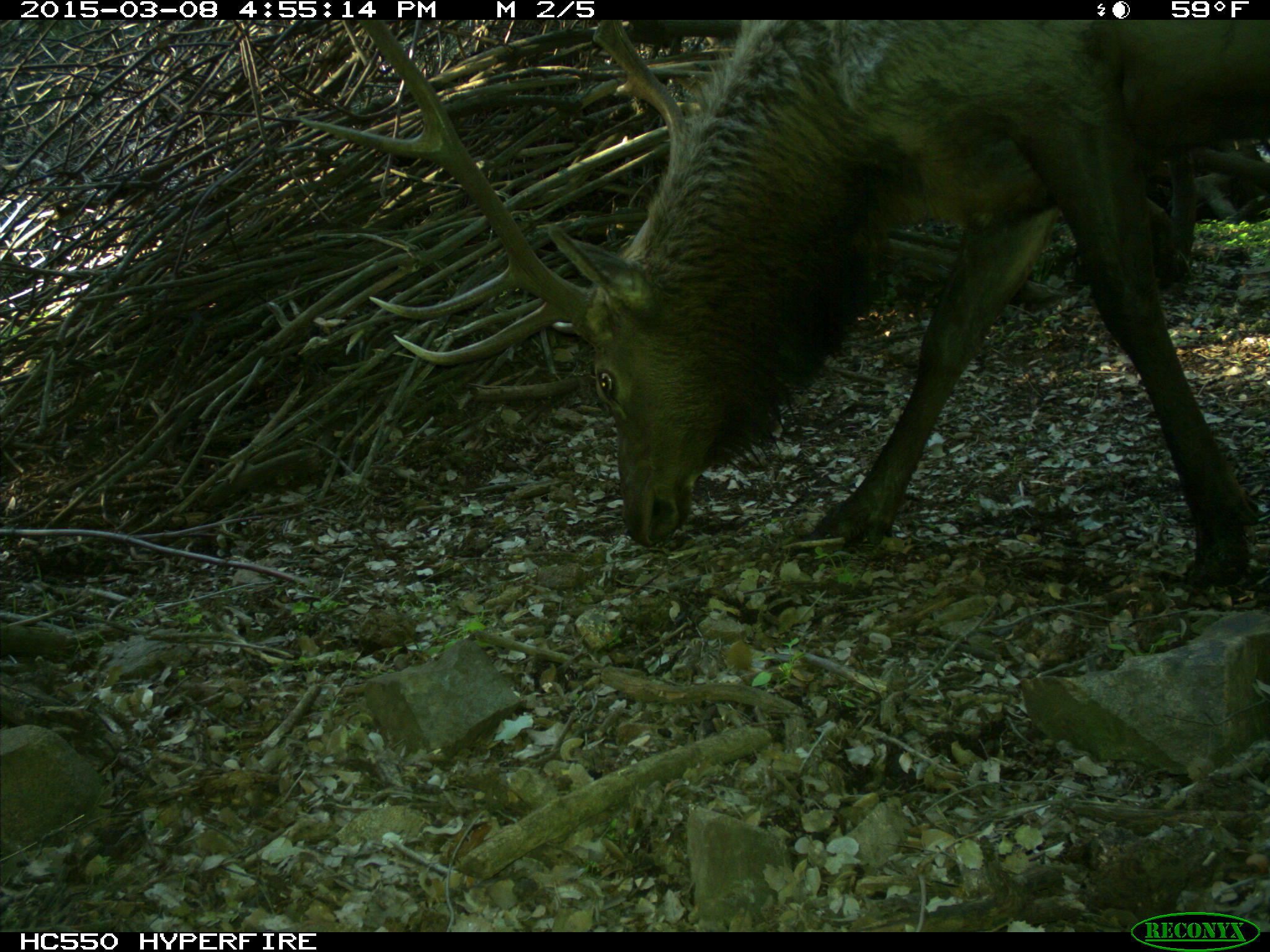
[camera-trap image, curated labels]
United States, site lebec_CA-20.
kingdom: Animalia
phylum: Chordata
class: Mammalia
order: Artiodactyla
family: Cervidae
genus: Cervus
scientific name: Cervus canadensis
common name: elk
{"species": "Cervus canadensis (elk)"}